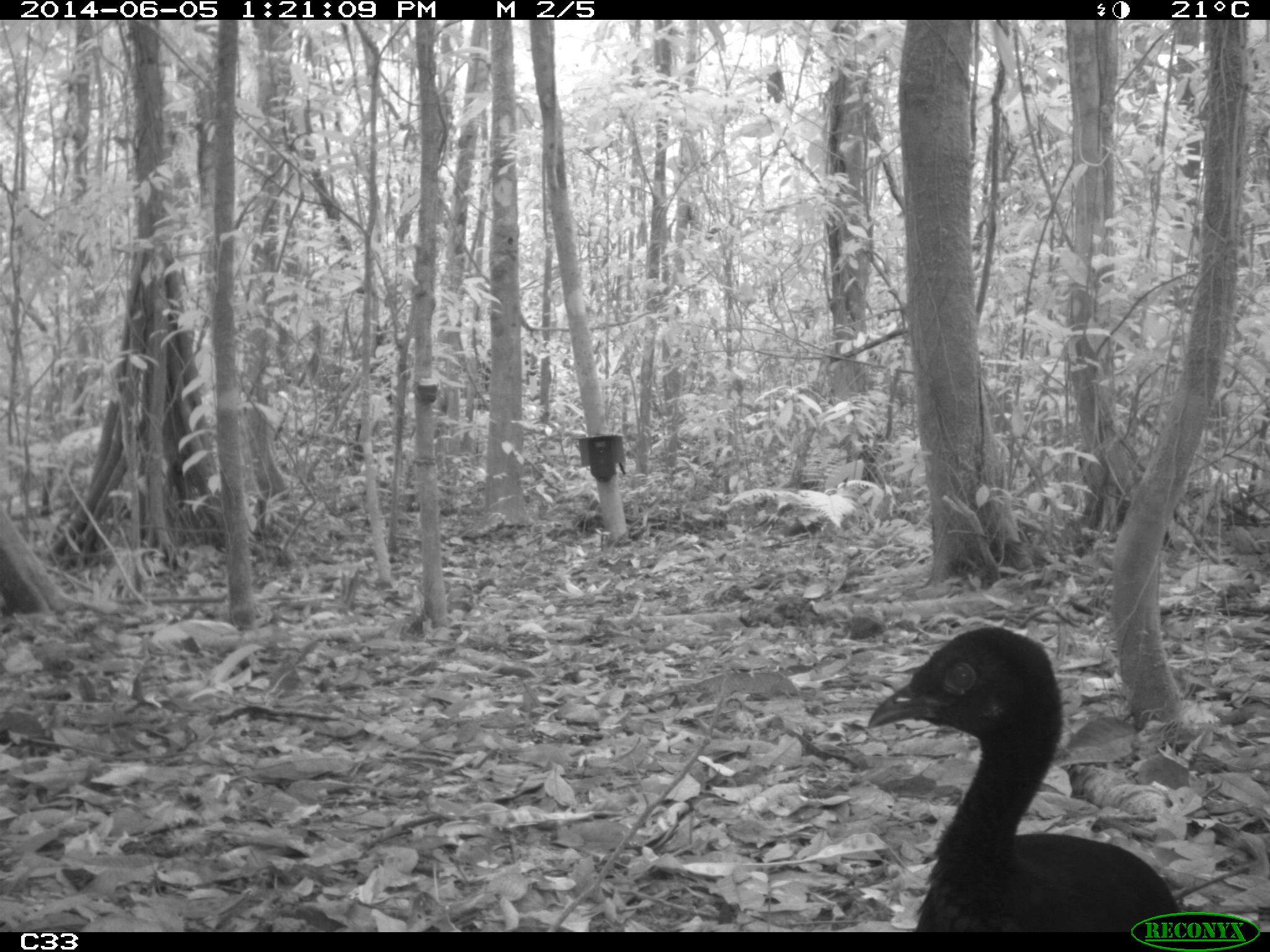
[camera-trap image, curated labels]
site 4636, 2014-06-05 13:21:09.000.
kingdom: Animalia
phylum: Chordata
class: Aves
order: Gruiformes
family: Psophiidae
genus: Psophia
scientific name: Psophia crepitans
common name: gray-winged trumpeter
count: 6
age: adult